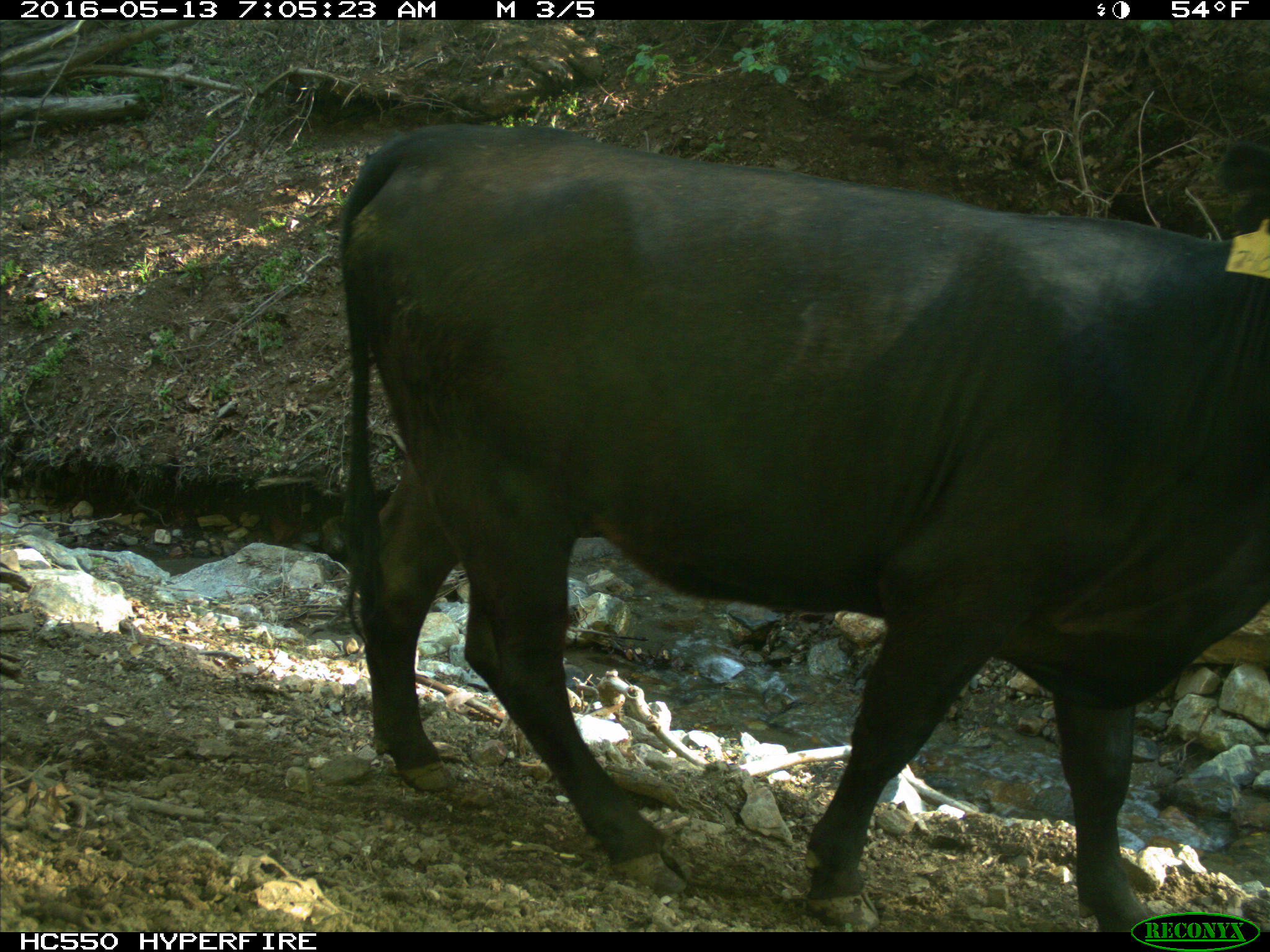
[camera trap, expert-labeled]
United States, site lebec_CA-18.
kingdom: Animalia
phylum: Chordata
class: Mammalia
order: Artiodactyla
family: Bovidae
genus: Bos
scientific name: Bos taurus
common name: domestic cow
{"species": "Bos taurus (domestic cow)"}